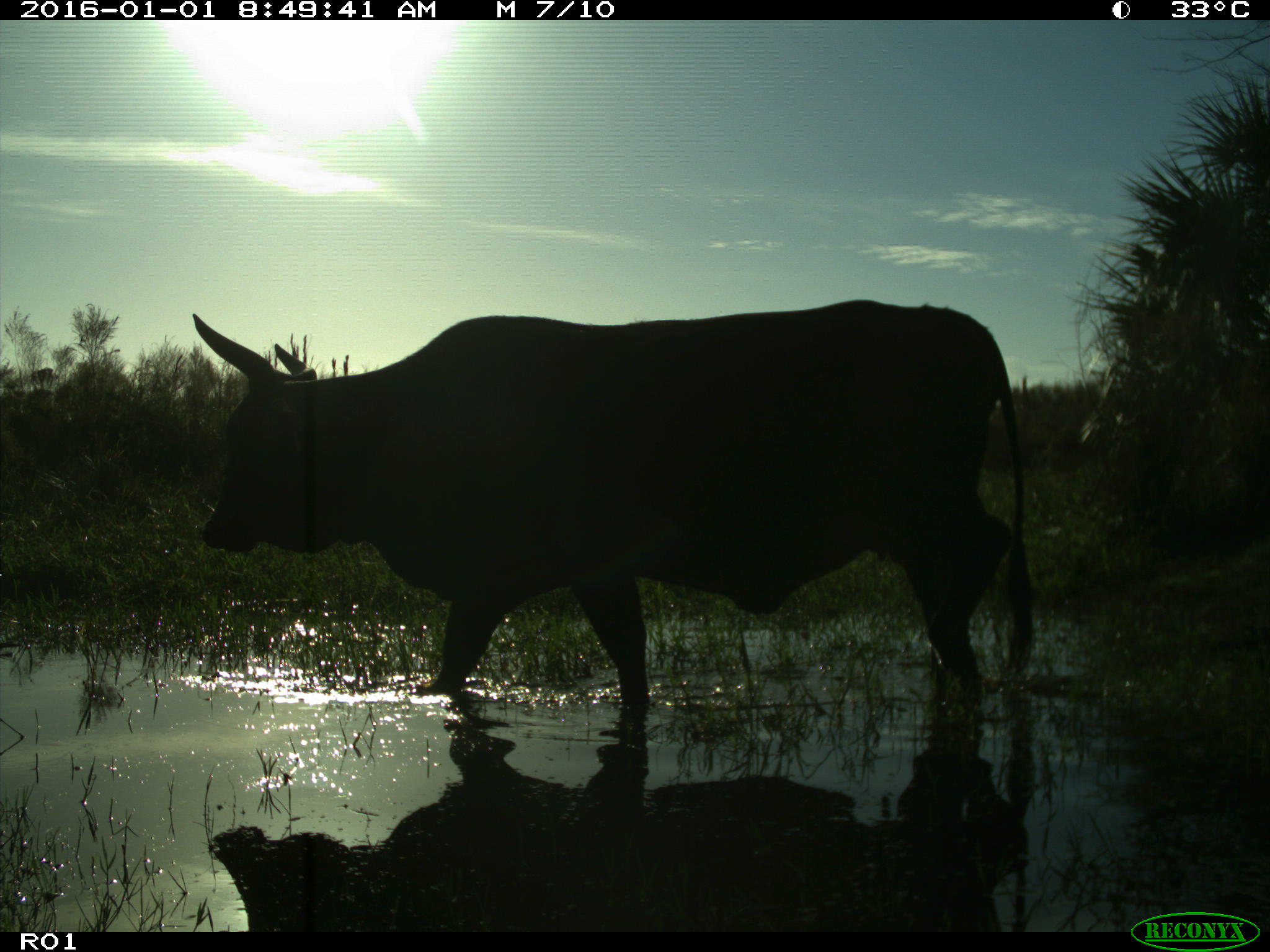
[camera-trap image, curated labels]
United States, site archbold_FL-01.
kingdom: Animalia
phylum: Chordata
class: Mammalia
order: Artiodactyla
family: Bovidae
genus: Bos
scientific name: Bos taurus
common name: domestic cow